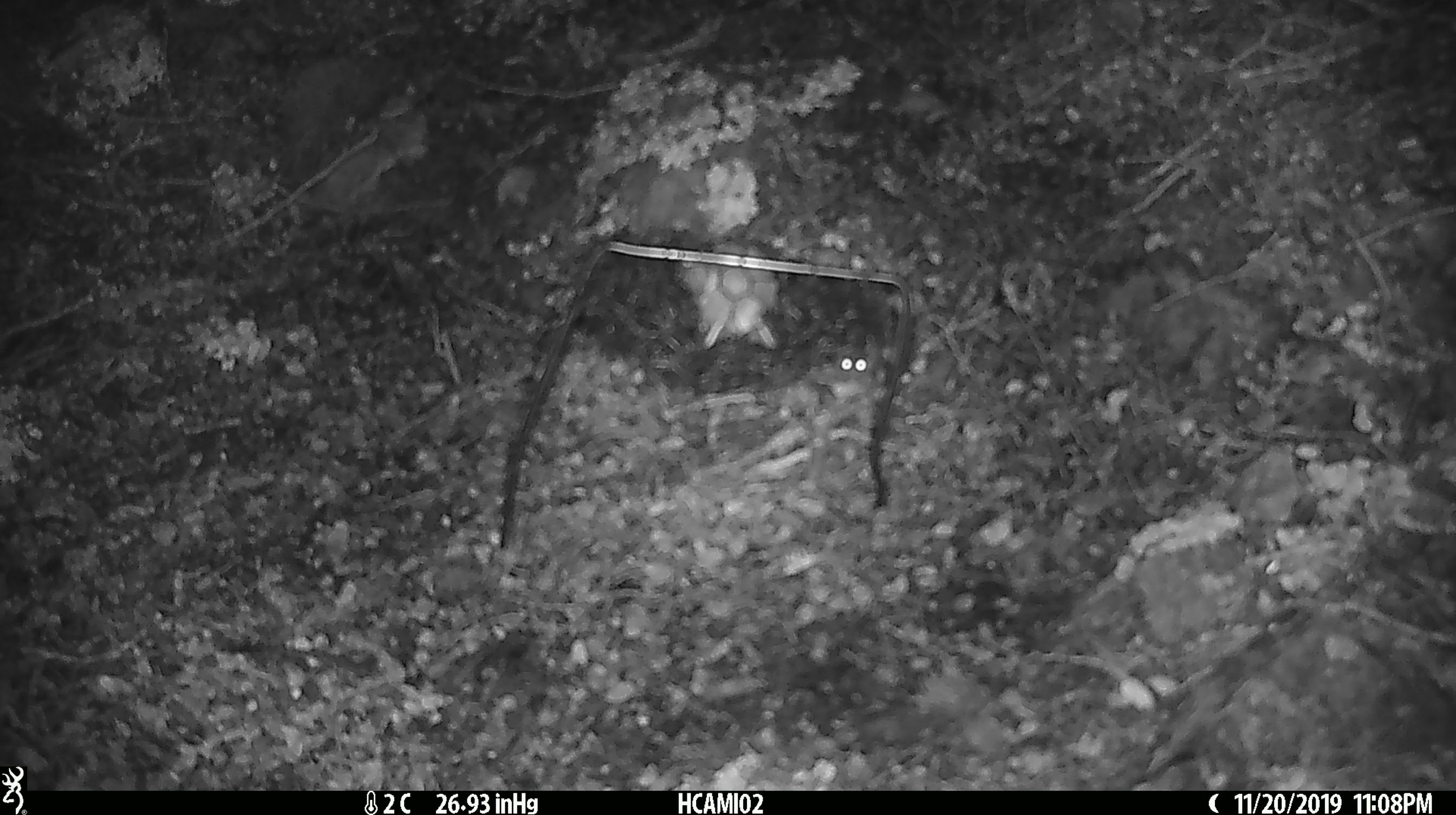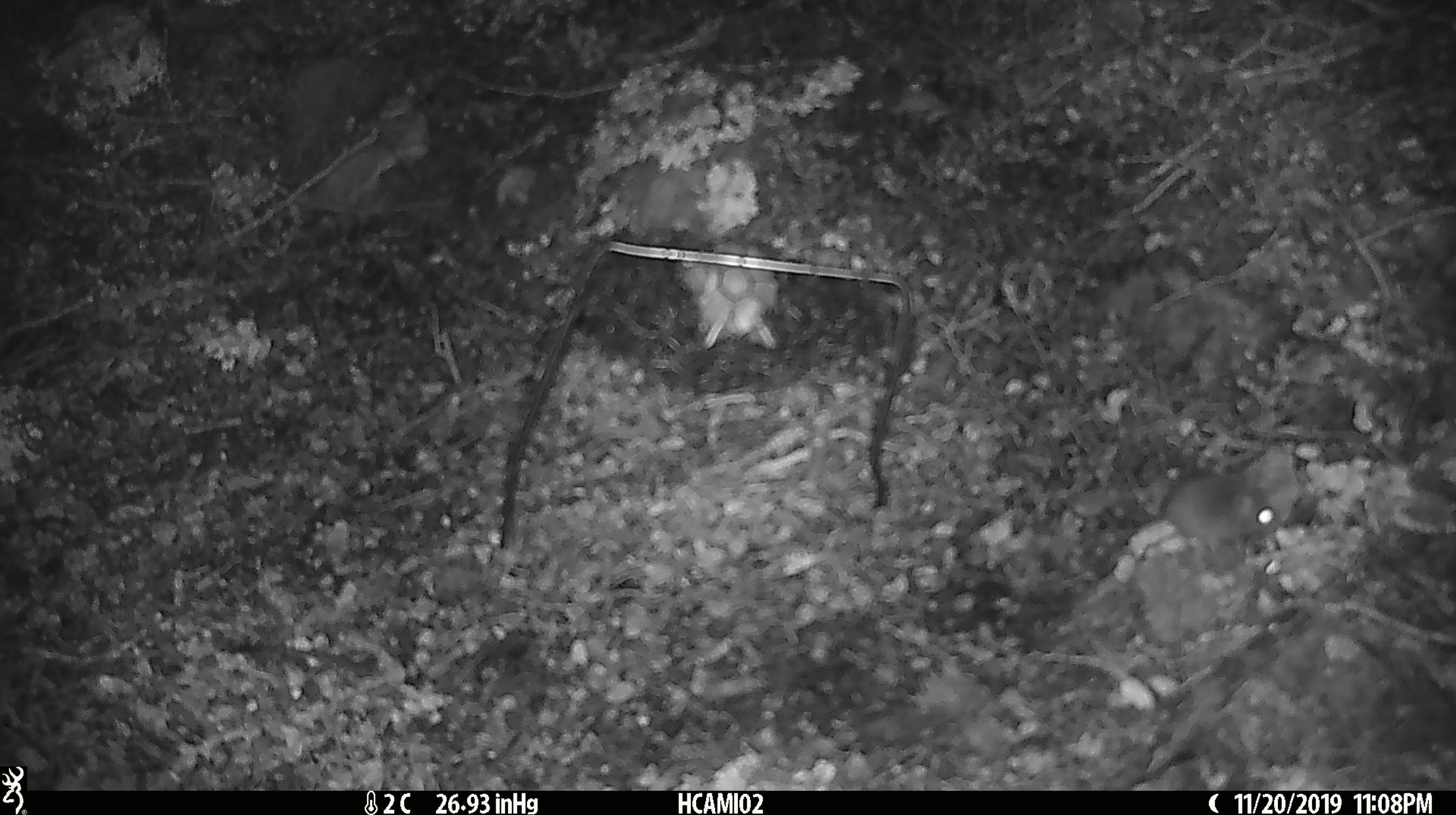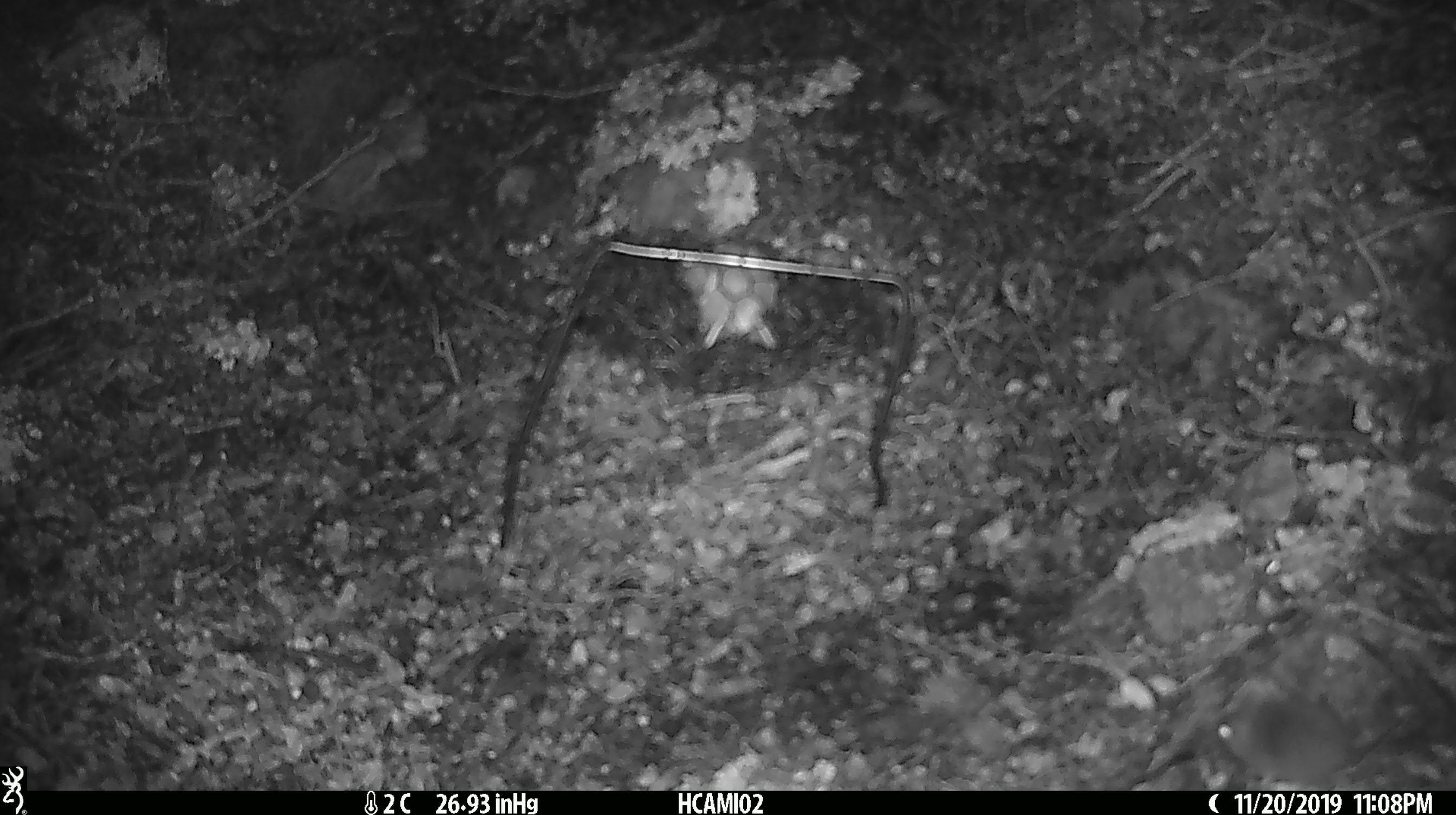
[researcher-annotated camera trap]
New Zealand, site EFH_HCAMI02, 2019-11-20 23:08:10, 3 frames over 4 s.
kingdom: Animalia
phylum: Chordata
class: Mammalia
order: Rodentia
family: Muridae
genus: Mus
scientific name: Mus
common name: mouse